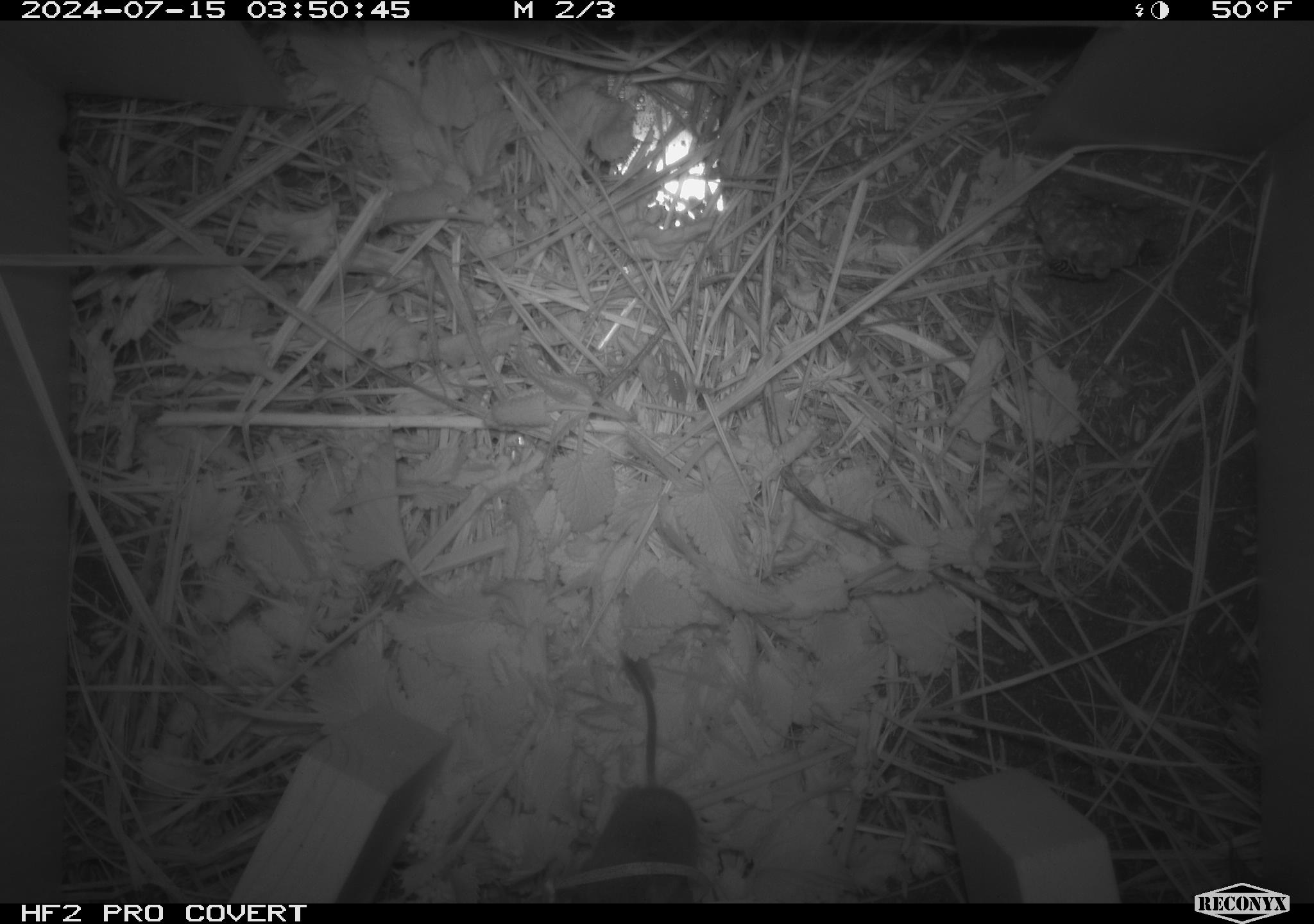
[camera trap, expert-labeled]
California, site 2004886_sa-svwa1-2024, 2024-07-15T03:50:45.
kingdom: Animalia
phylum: Chordata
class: Mammalia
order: Eulipotyphla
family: Soricidae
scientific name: Soricidae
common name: shrews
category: soricidae family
Soricidae family (shrews) (Soricidae).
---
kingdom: Animalia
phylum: Arthropoda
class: Malacostraca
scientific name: Malacostraca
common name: amphipods, crabs, isopods, krill, lobsters and shrimps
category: malacostracan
Malacostracan (amphipods, crabs, isopods, krill, lobsters and shrimps) (Malacostraca).